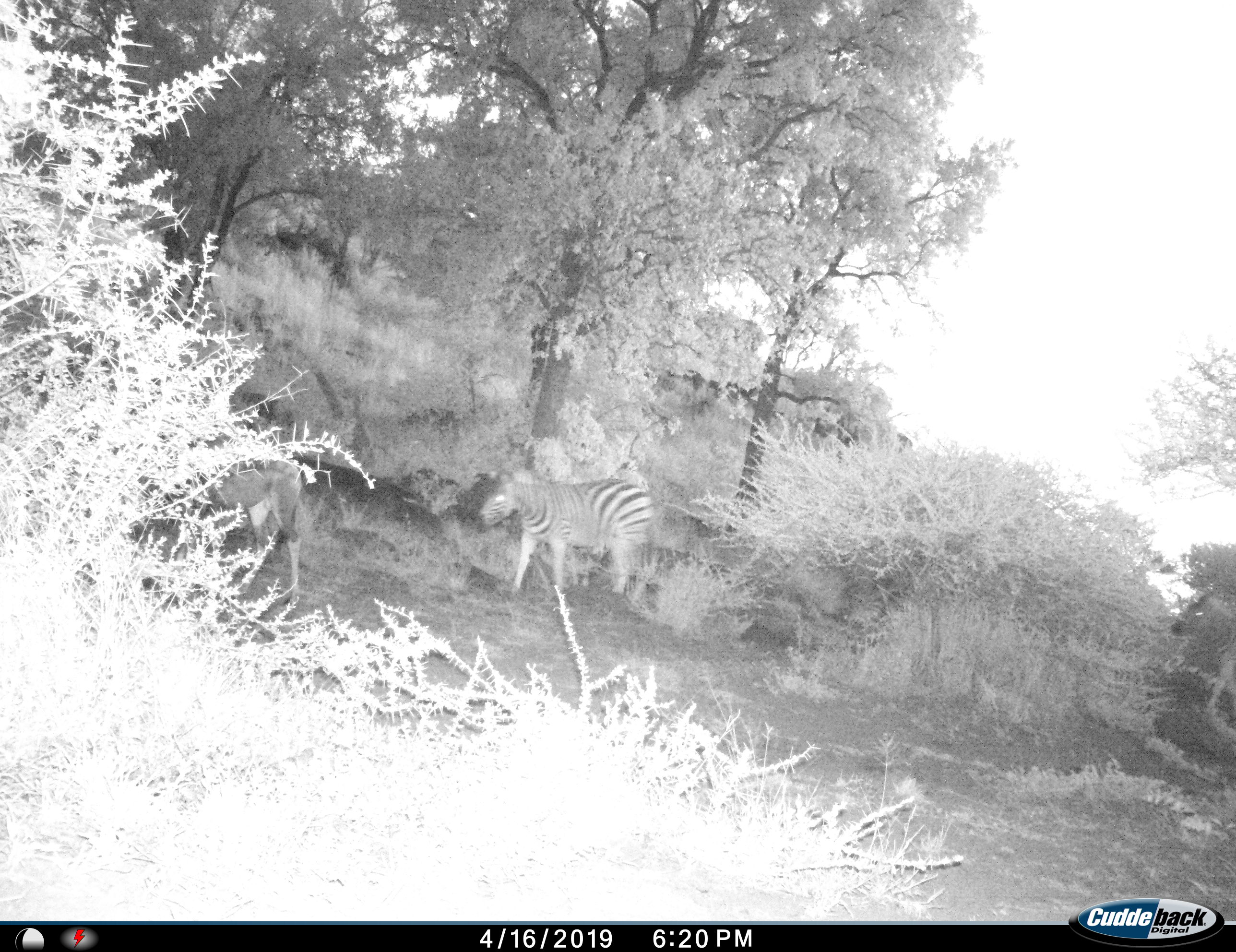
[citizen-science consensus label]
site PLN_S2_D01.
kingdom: Animalia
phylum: Chordata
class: Mammalia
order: Artiodactyla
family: Bovidae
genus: Oryx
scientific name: Oryx gazella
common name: gemsbok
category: oryx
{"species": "oryx (gemsbok) (Oryx gazella)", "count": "1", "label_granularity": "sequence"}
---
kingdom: Animalia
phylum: Chordata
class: Mammalia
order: Perissodactyla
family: Equidae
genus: Equus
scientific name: Equus quagga burchellii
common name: burchell's zebra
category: zebraburchells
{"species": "zebraburchells (burchell's zebra) (Equus quagga burchellii)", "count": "2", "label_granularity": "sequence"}